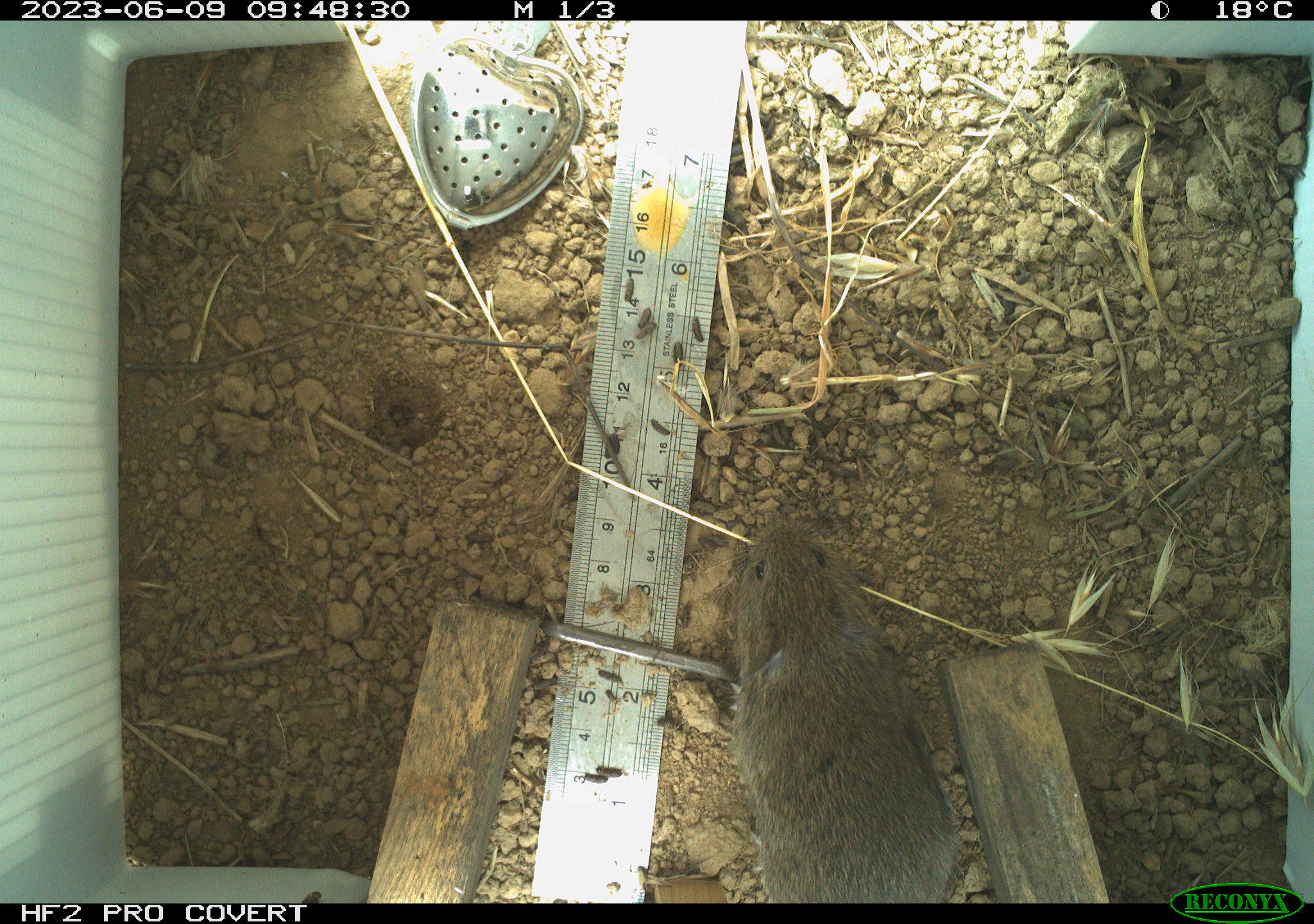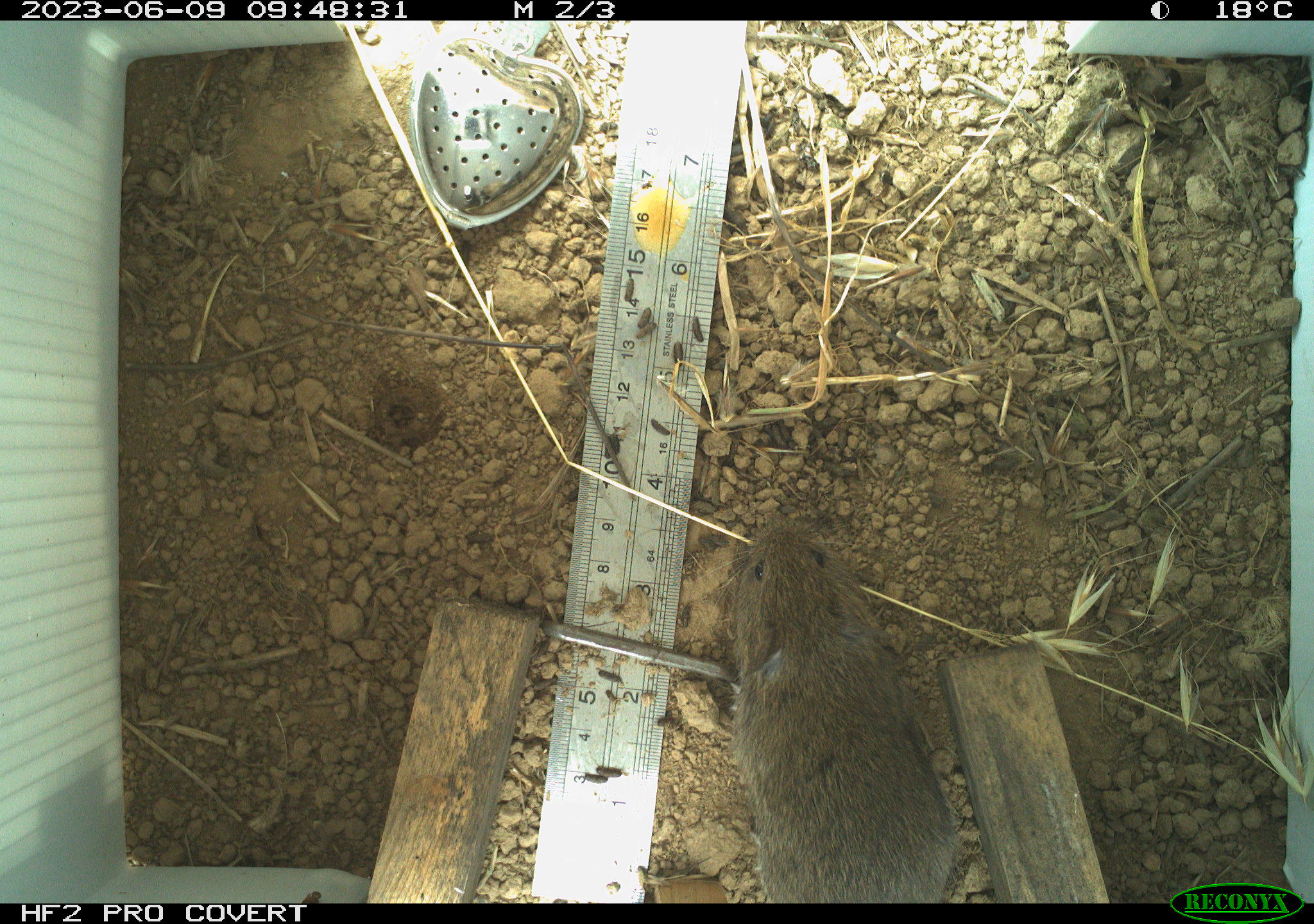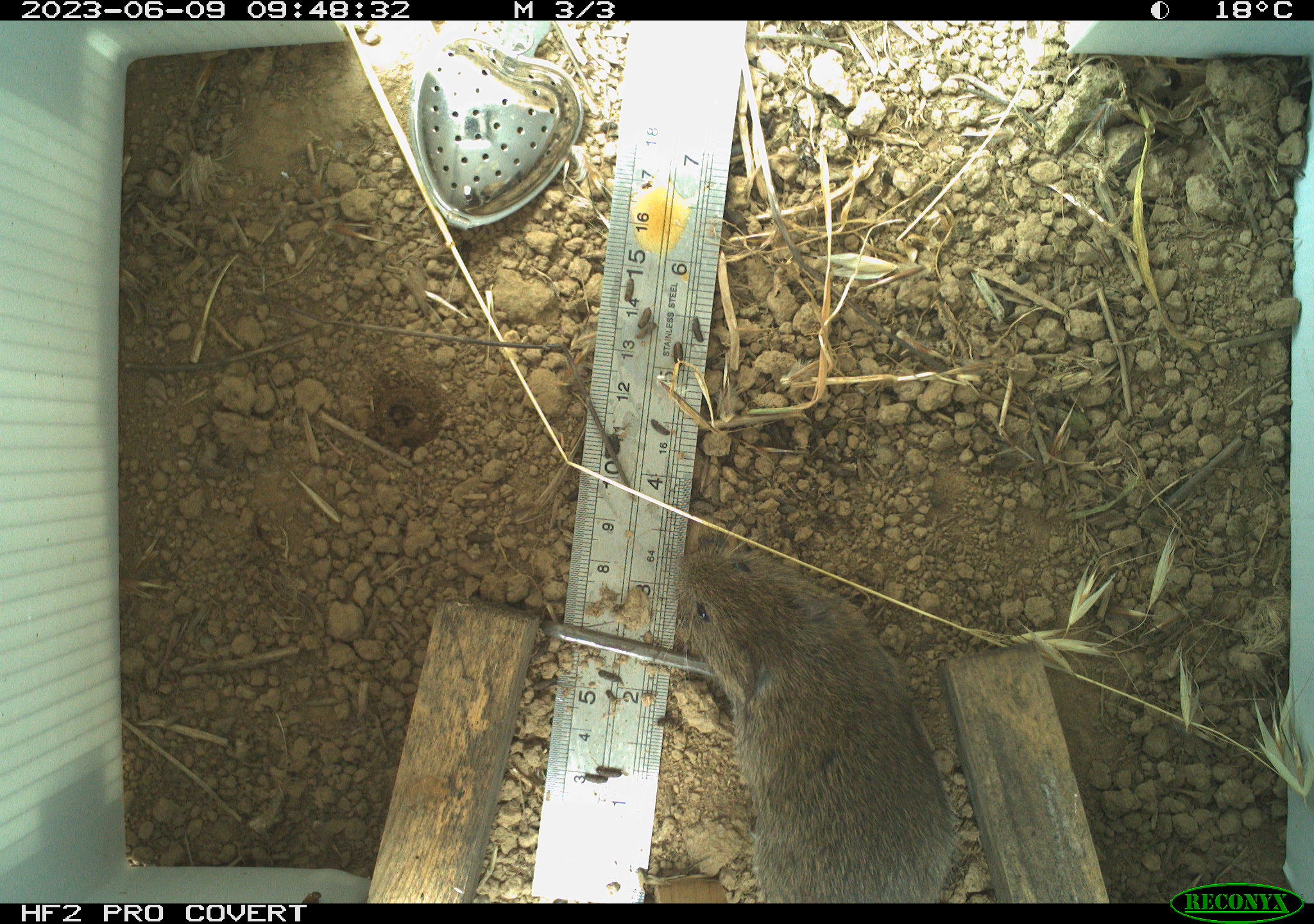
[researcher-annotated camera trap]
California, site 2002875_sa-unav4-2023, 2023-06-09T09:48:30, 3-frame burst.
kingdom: Animalia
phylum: Chordata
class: Mammalia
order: Rodentia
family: Cricetidae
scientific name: Arvicolinae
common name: voles, lemmings, and muskrats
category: arvicolinae subfamily